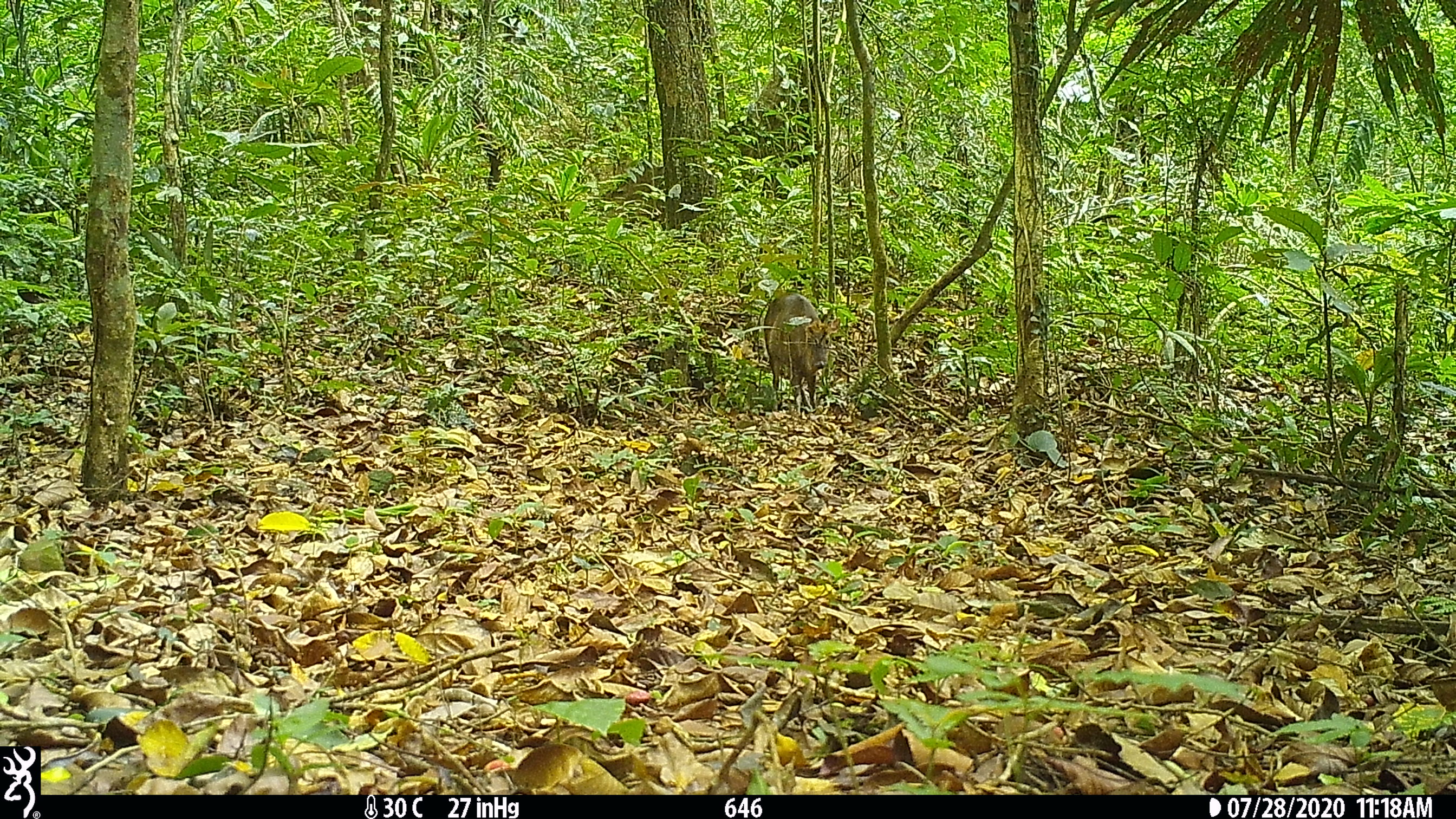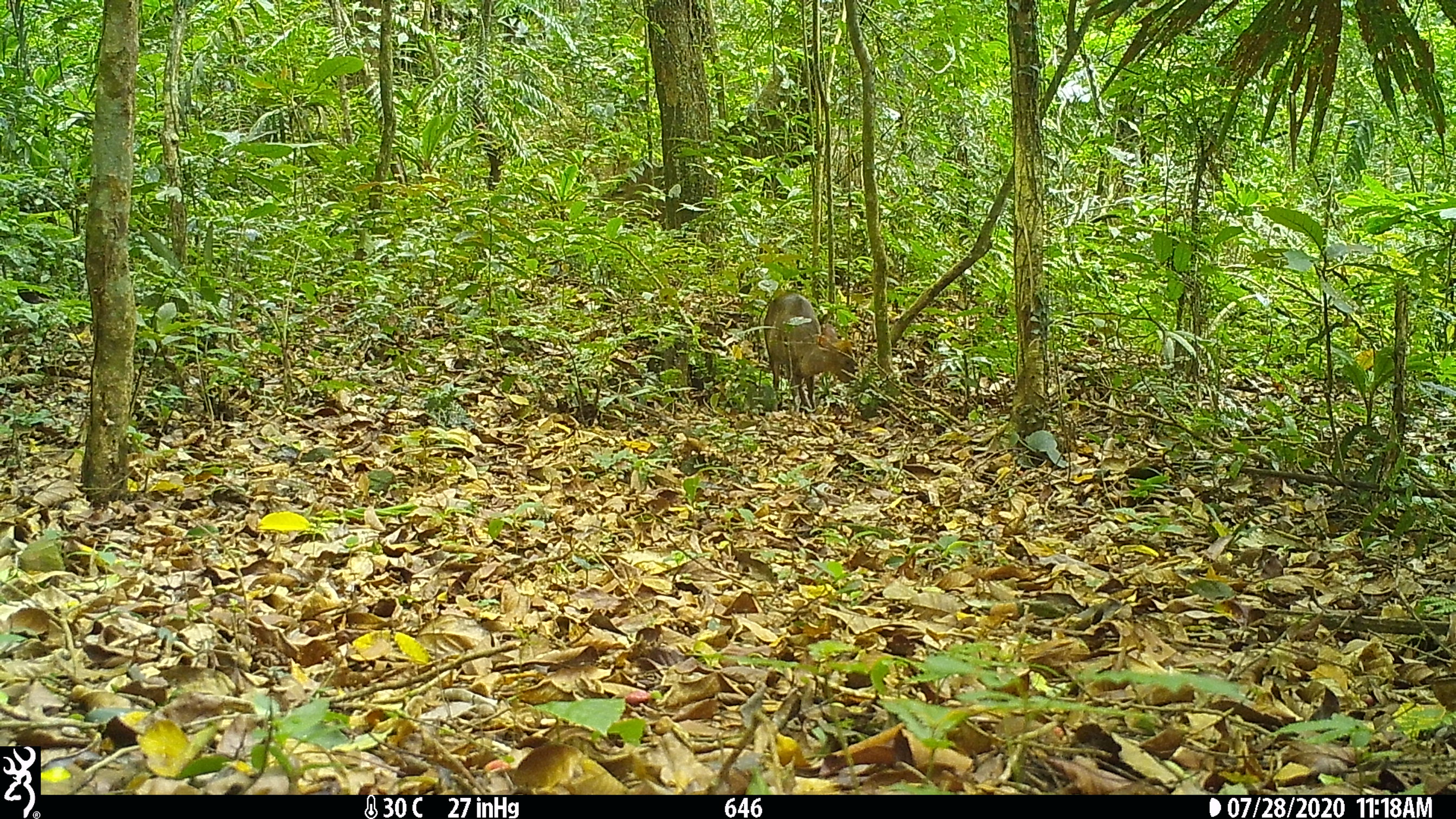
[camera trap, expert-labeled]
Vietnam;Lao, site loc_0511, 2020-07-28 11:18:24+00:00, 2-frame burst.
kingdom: Animalia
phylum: Chordata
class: Mammalia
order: Artiodactyla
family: Cervidae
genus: Muntiacus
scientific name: Muntiacus rooseveltorum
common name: roosevelt's muntjac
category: roosevelts muntjac group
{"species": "roosevelts muntjac group (roosevelt's muntjac) (Muntiacus rooseveltorum)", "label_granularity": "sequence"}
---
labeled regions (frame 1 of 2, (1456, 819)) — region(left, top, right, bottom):
roosevelts muntjac group: region(764, 291, 841, 414)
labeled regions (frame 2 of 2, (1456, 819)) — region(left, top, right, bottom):
roosevelts muntjac group: region(764, 291, 856, 414)